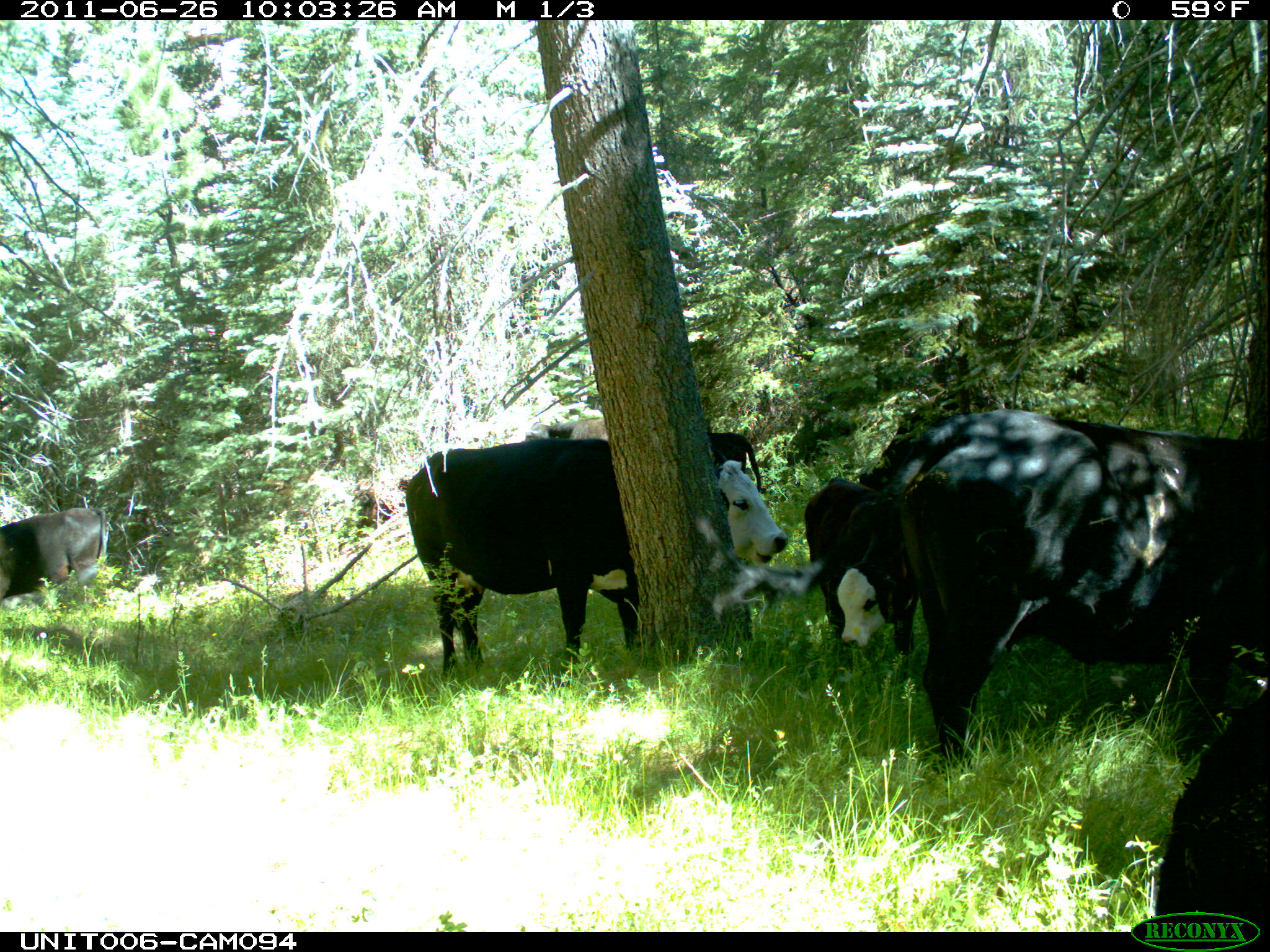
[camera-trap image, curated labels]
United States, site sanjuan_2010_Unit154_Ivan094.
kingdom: Animalia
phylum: Chordata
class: Mammalia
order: Artiodactyla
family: Bovidae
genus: Bos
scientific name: Bos taurus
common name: domestic cow